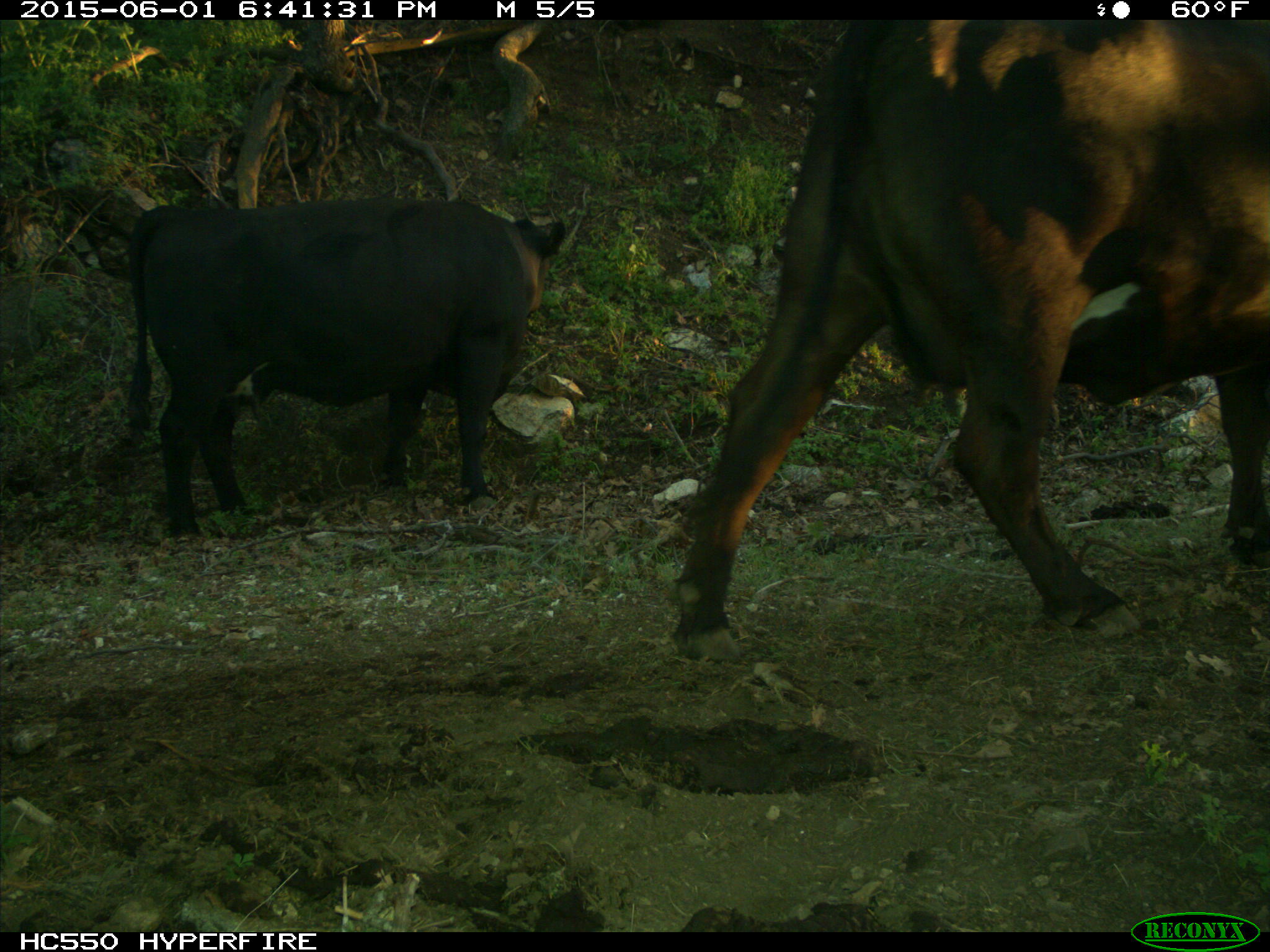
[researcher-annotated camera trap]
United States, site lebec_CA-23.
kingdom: Animalia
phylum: Chordata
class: Mammalia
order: Artiodactyla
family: Bovidae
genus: Bos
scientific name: Bos taurus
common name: domestic cow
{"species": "Bos taurus (domestic cow)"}